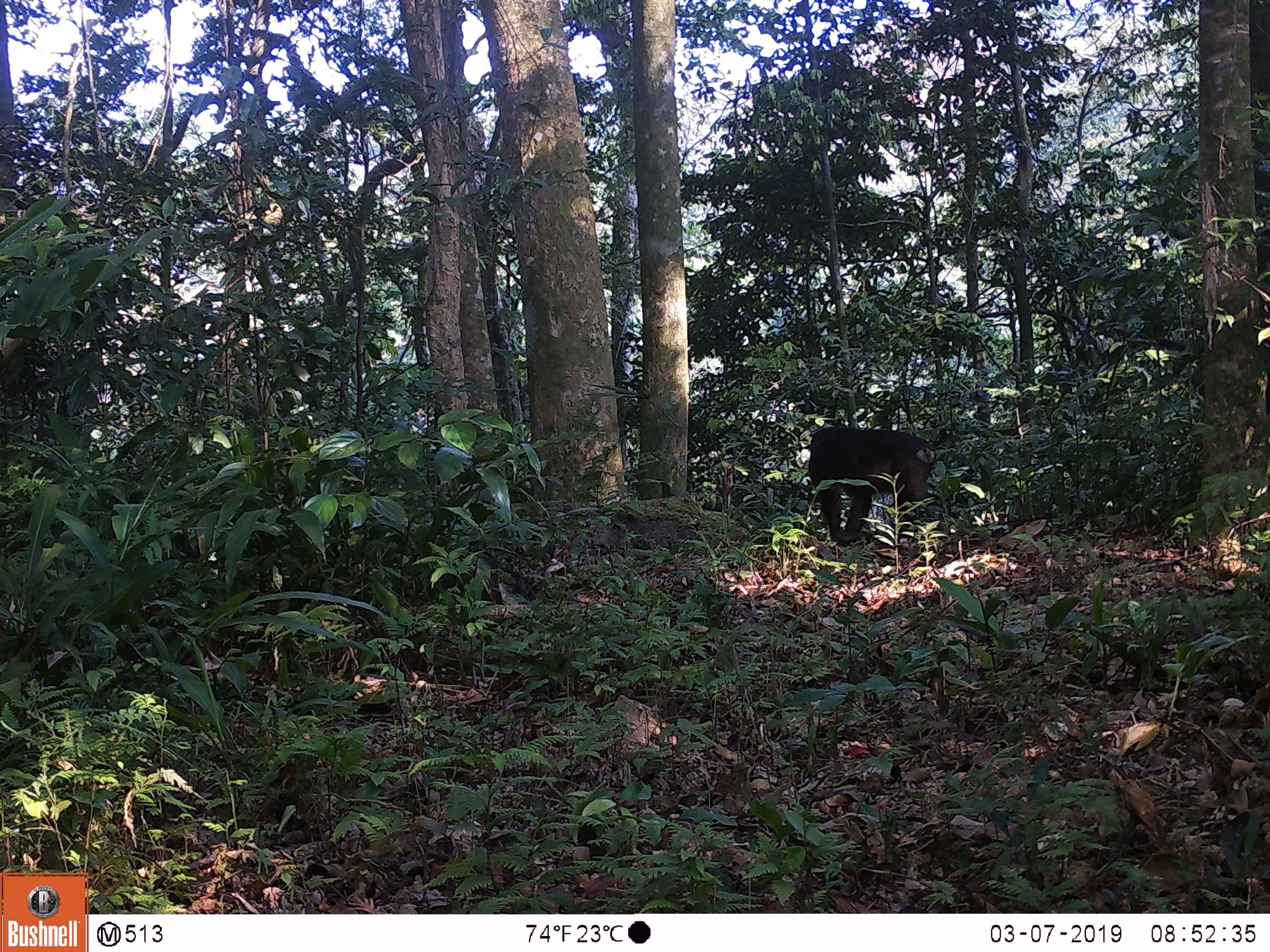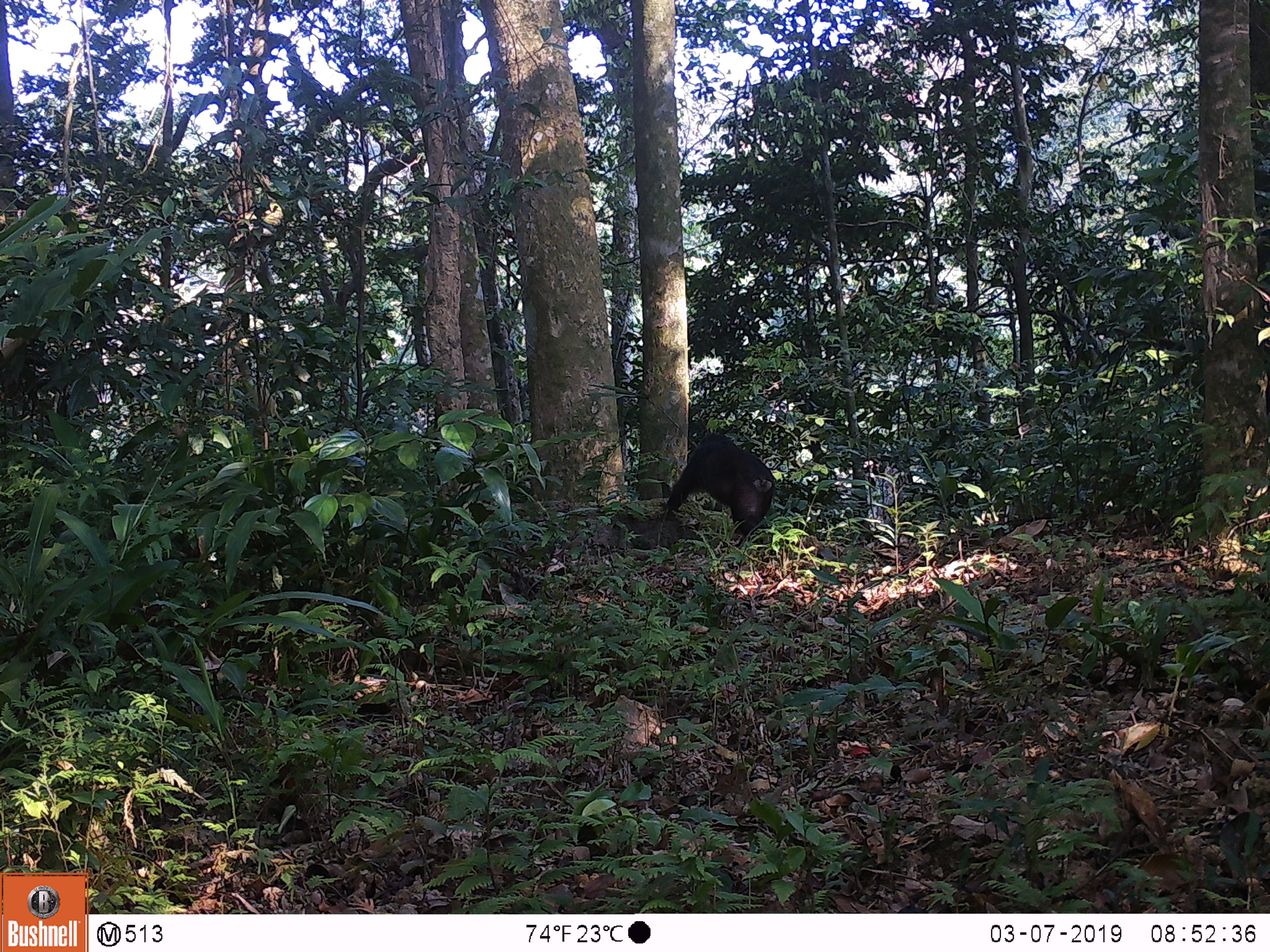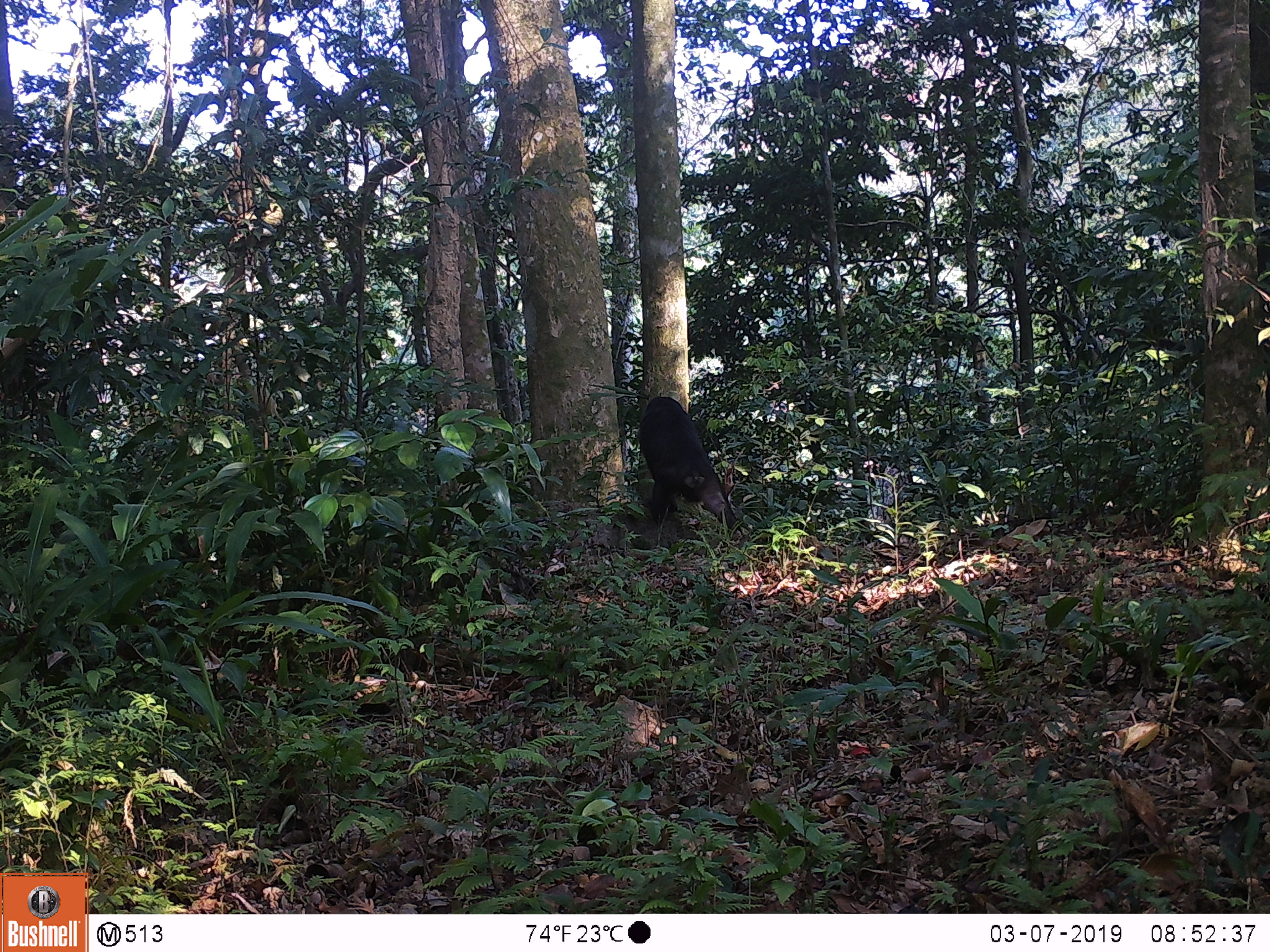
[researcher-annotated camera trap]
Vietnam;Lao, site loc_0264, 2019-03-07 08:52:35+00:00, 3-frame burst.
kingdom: Animalia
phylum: Chordata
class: Mammalia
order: Primates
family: Cercopithecidae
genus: Macaca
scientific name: Macaca arctoides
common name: stump-tailed macaque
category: stump tailed macaque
Stump tailed macaque (stump-tailed macaque) (Macaca arctoides). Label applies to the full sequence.